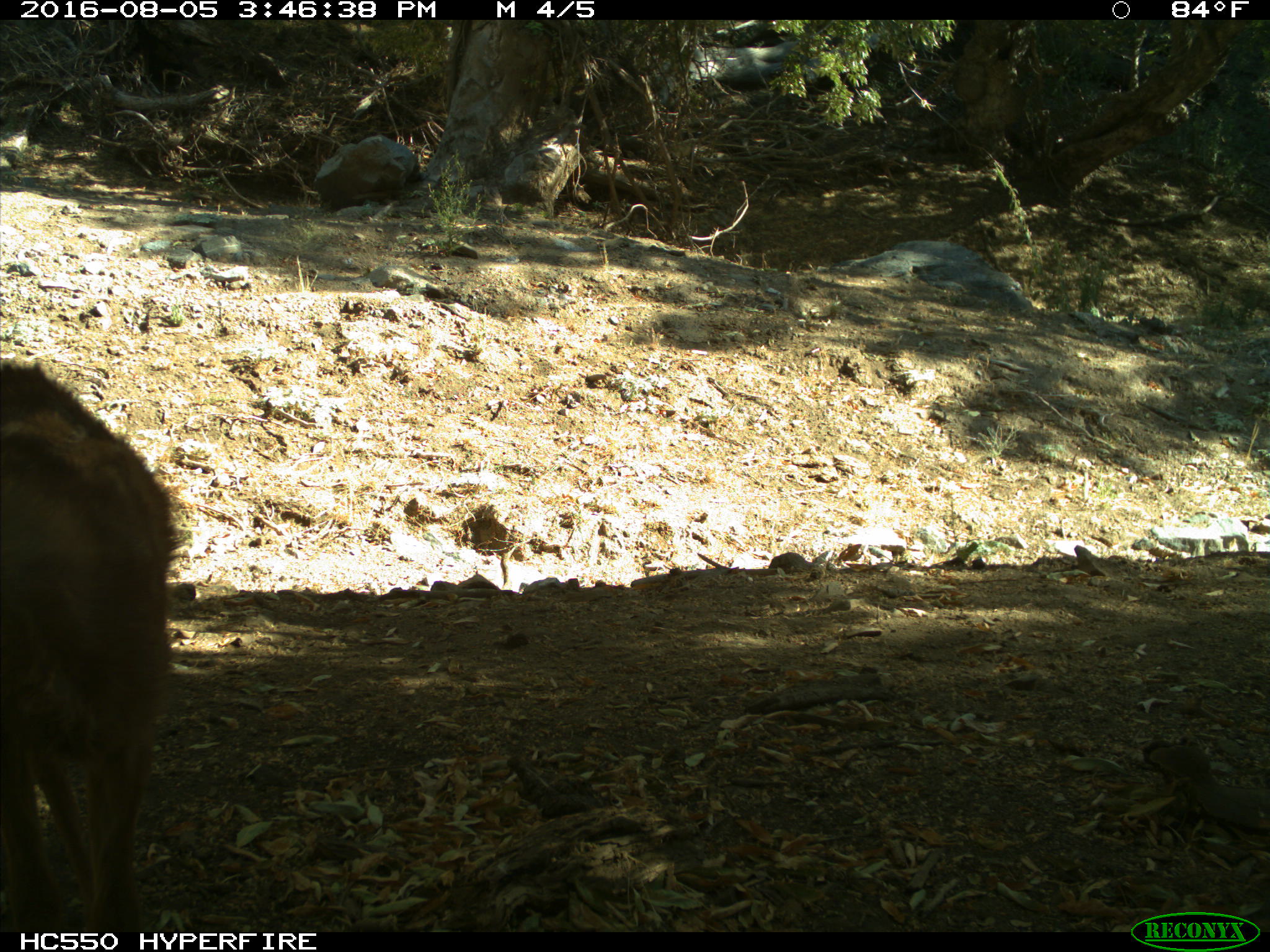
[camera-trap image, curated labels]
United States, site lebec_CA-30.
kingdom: Animalia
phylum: Chordata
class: Mammalia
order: Artiodactyla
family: Cervidae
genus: Odocoileus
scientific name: Odocoileus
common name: deer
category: unidentified deer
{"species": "unidentified deer (deer) (Odocoileus)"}